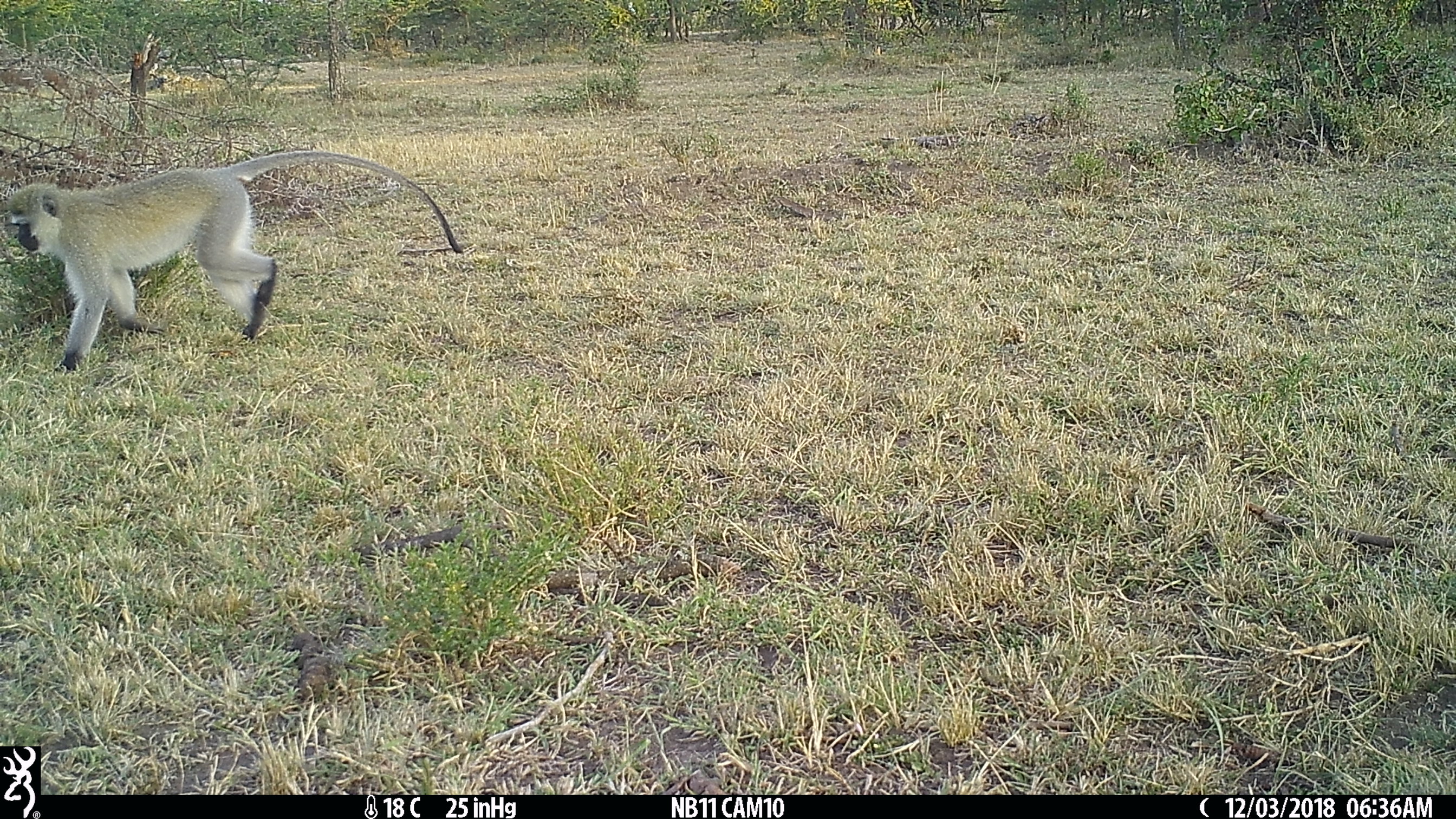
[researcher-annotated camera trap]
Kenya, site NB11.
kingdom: Animalia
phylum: Chordata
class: Mammalia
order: Primates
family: Cercopithecidae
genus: Chlorocebus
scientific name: Chlorocebus pygerythrus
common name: vervet monkey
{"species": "vervet monkey (Chlorocebus pygerythrus)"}